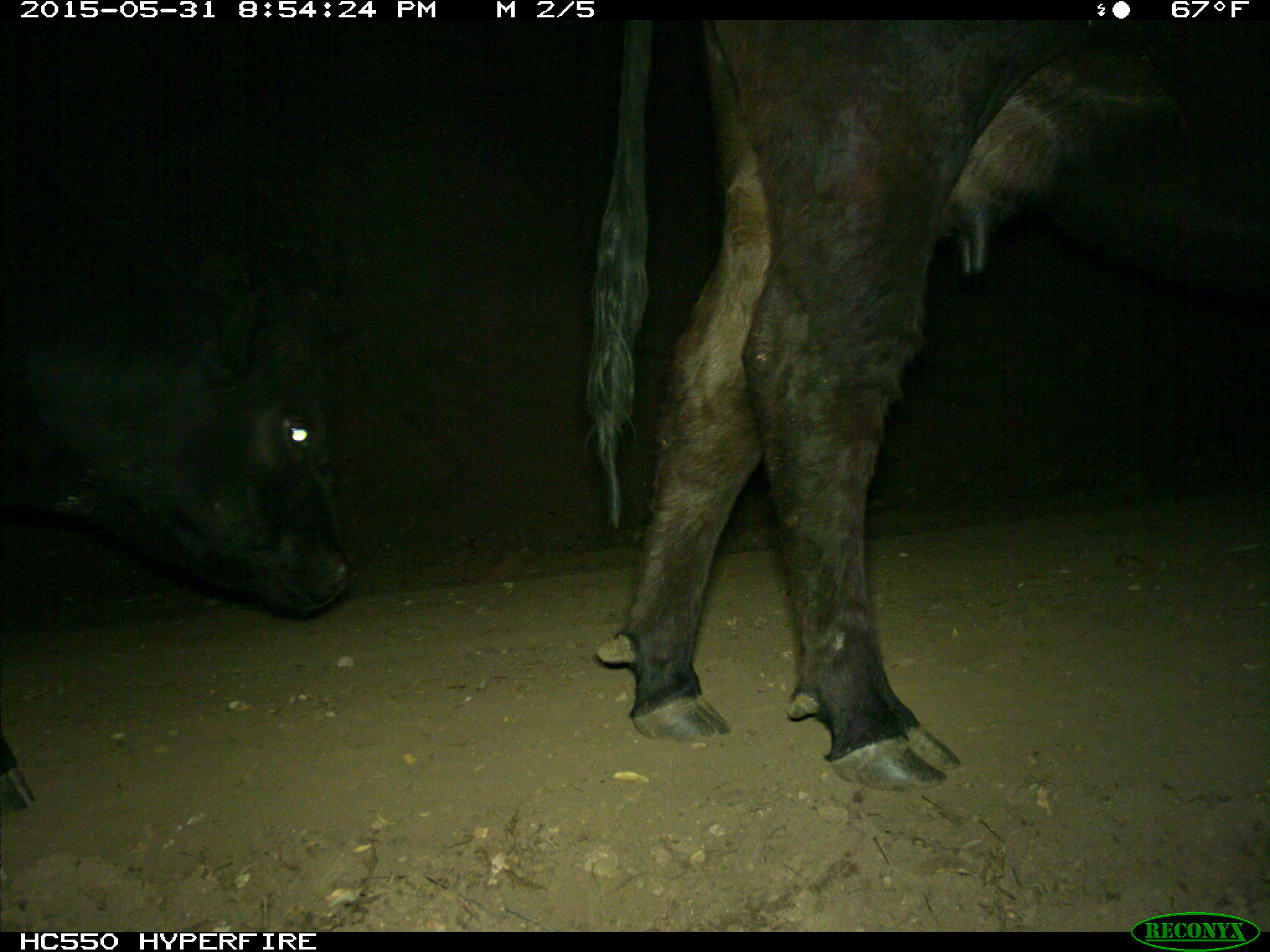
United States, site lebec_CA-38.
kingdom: Animalia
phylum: Chordata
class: Mammalia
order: Artiodactyla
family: Bovidae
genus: Bos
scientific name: Bos taurus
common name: domestic cow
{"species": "Bos taurus (domestic cow)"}